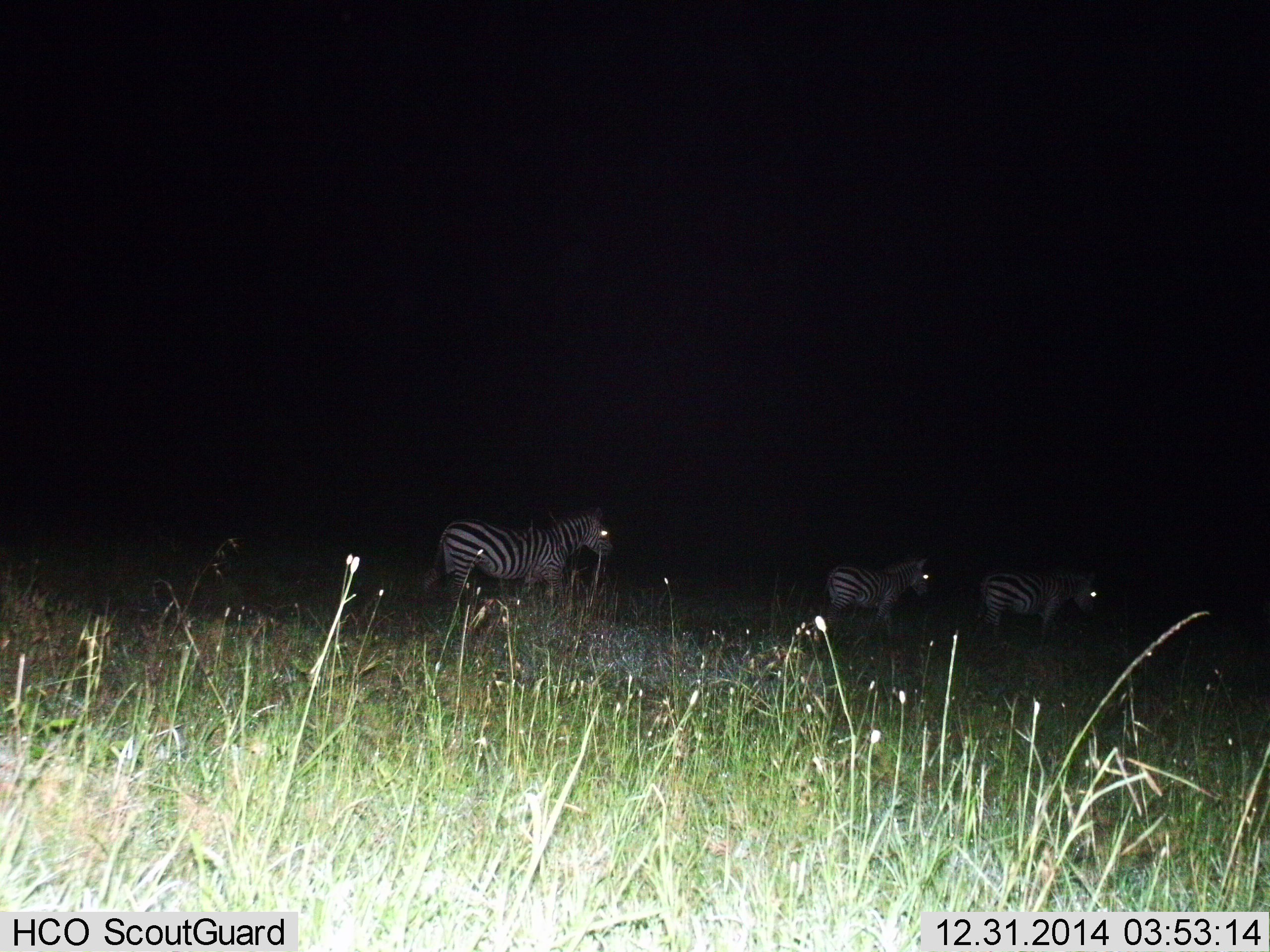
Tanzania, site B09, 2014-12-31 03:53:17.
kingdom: Animalia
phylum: Chordata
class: Mammalia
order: Perissodactyla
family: Equidae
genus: Equus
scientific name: Equus quagga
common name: plains zebra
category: zebra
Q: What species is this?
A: Zebra (plains zebra) (Equus quagga).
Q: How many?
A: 3.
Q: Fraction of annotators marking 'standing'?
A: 30%.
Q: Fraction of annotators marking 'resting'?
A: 0%.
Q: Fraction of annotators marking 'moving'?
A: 70%.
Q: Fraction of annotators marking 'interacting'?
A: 0%.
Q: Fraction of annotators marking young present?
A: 0%.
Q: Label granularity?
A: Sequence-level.